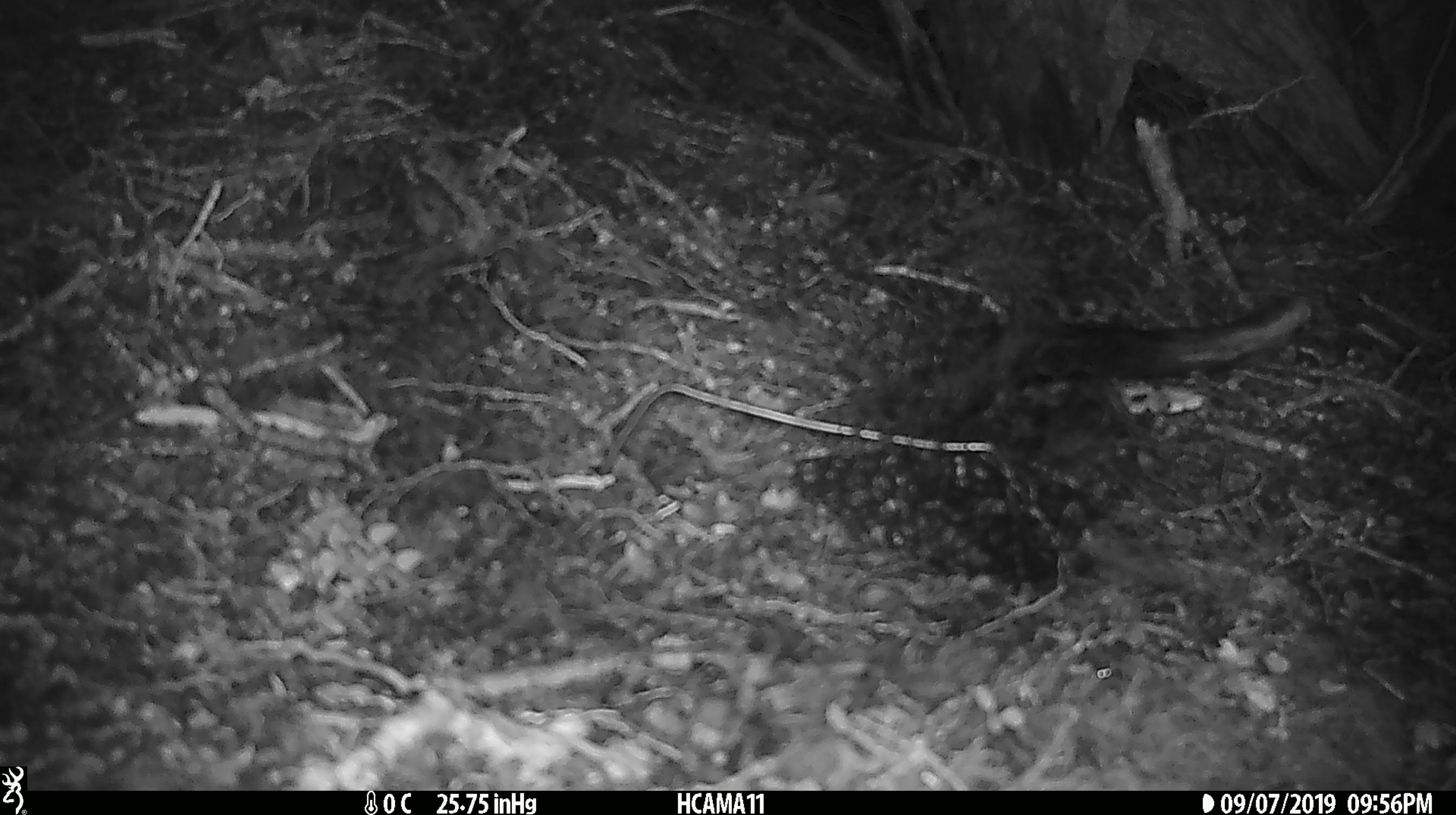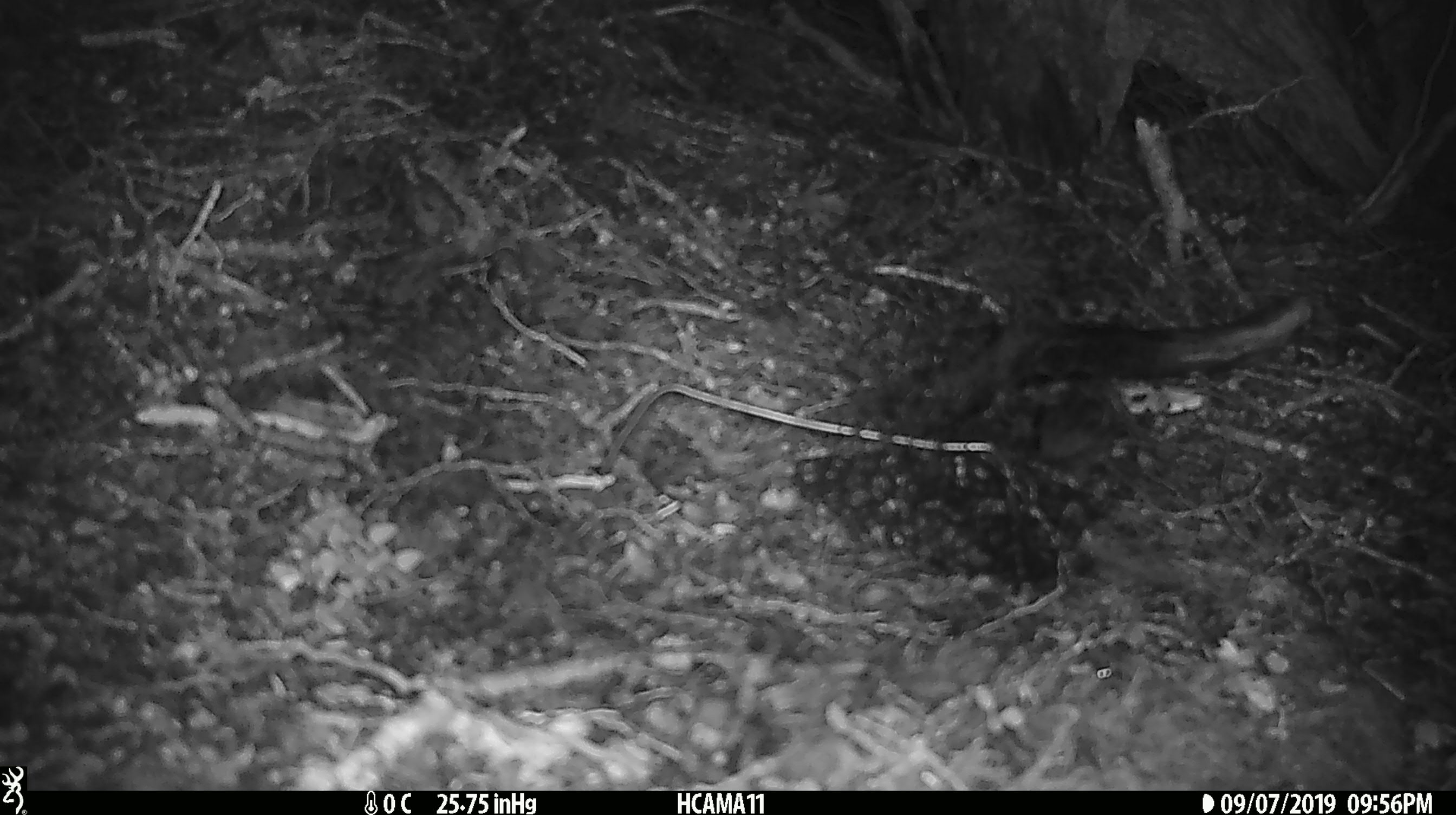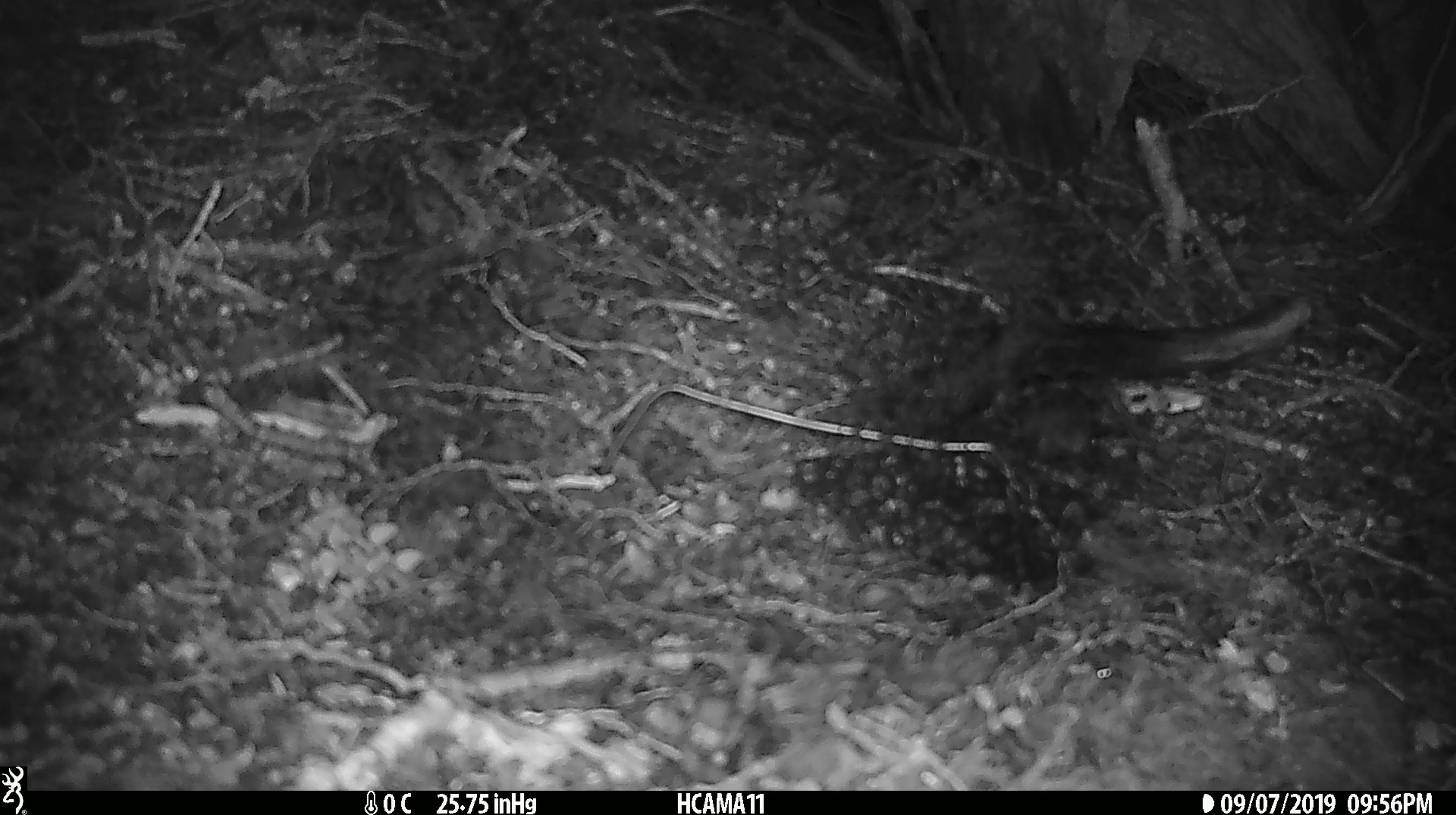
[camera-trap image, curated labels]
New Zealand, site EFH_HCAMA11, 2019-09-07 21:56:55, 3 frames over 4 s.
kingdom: Animalia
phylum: Chordata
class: Mammalia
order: Rodentia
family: Muridae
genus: Mus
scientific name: Mus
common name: mouse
Mouse (Mus).